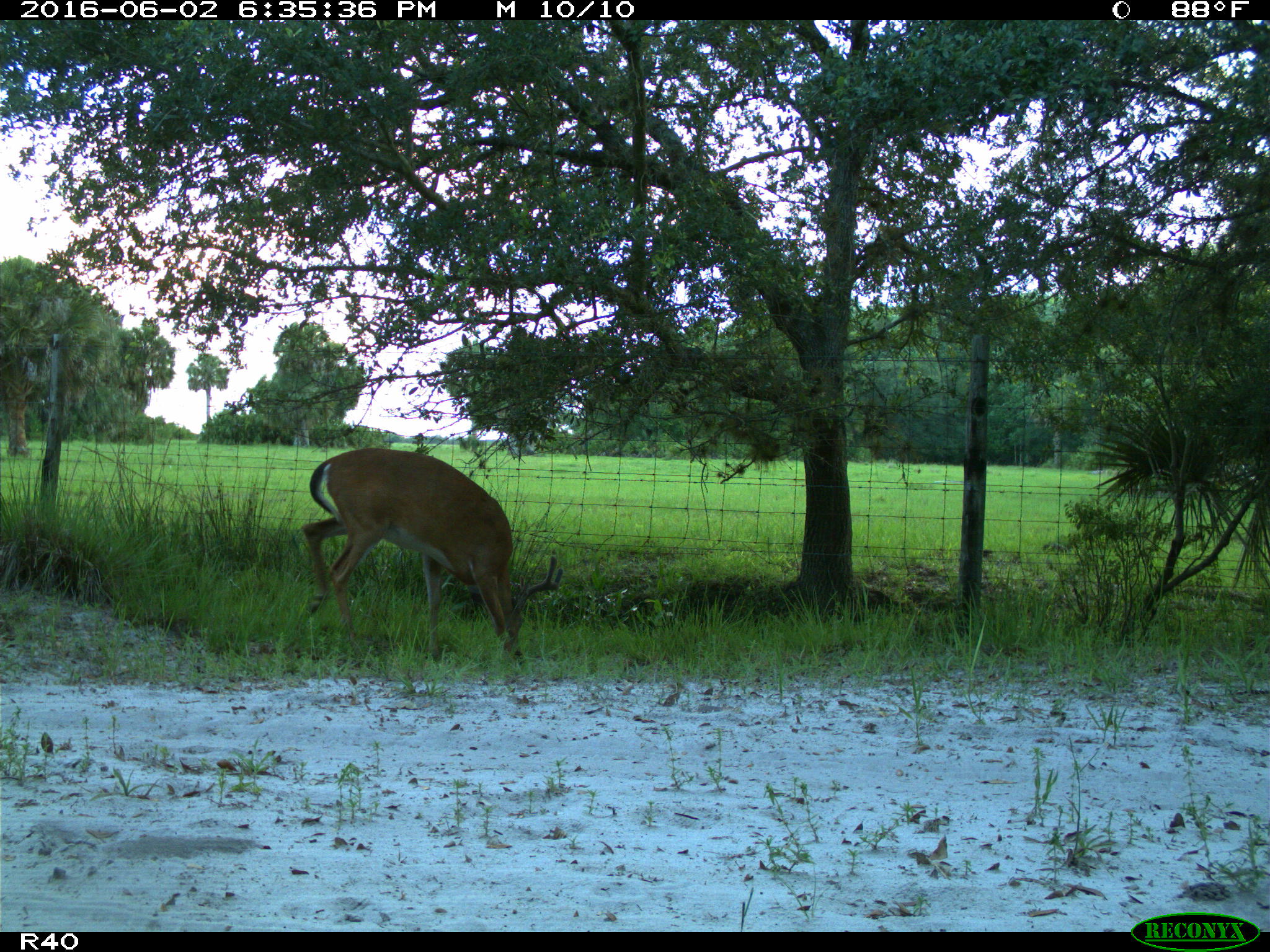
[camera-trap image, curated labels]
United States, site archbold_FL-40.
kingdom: Animalia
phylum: Chordata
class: Mammalia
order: Artiodactyla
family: Cervidae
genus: Odocoileus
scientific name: Odocoileus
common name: deer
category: unidentified deer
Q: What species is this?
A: Unidentified deer (deer) (Odocoileus).